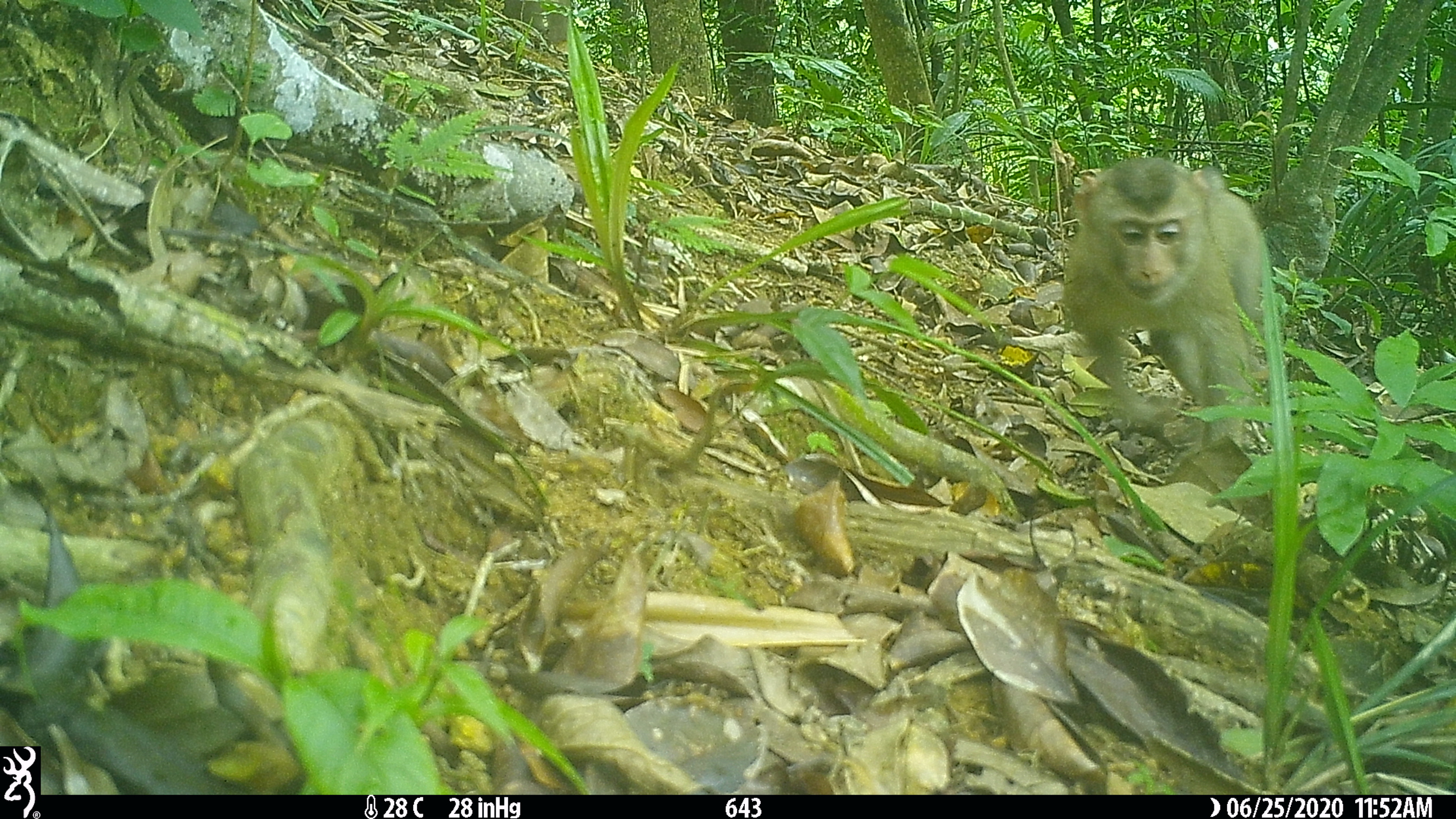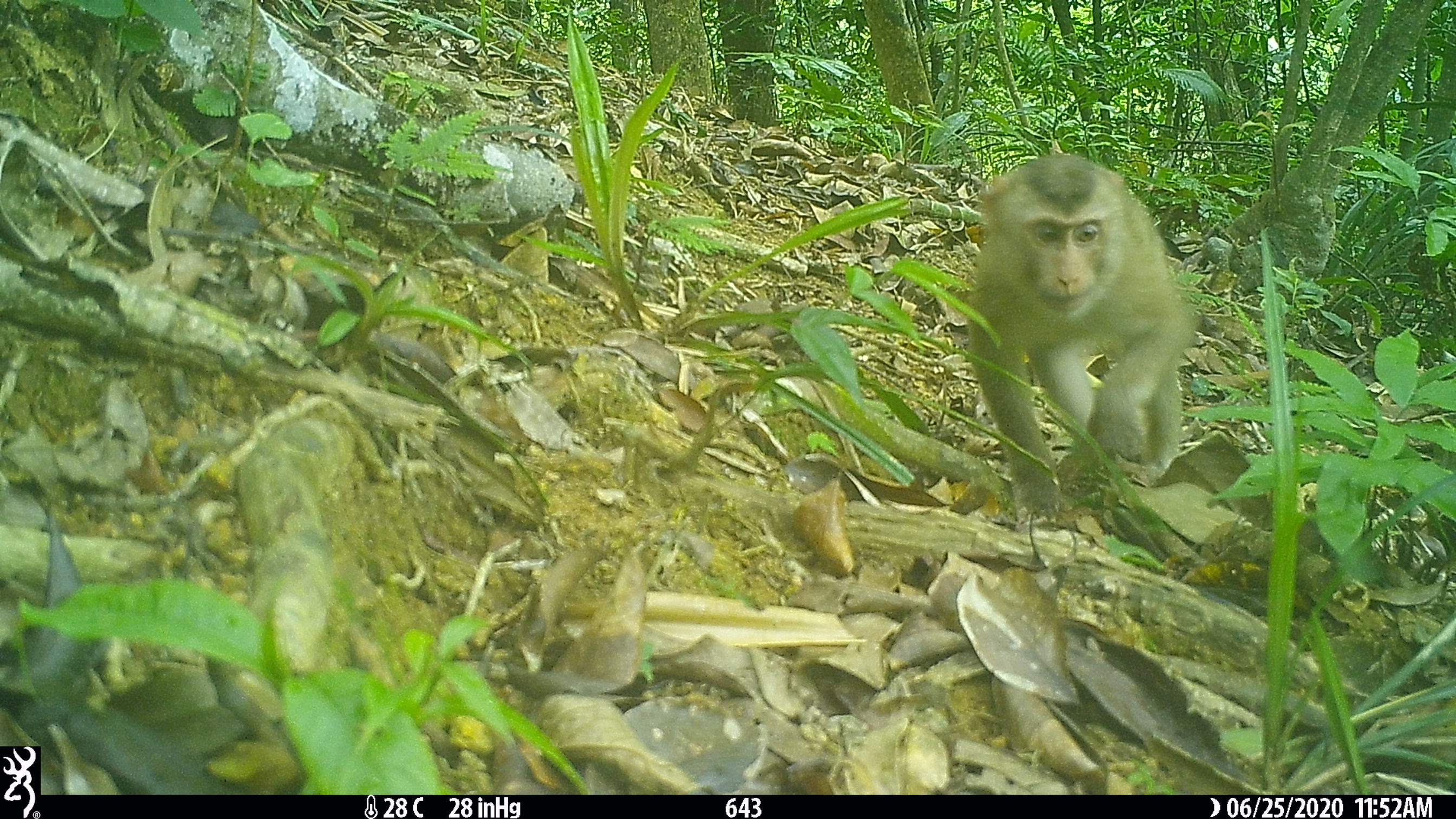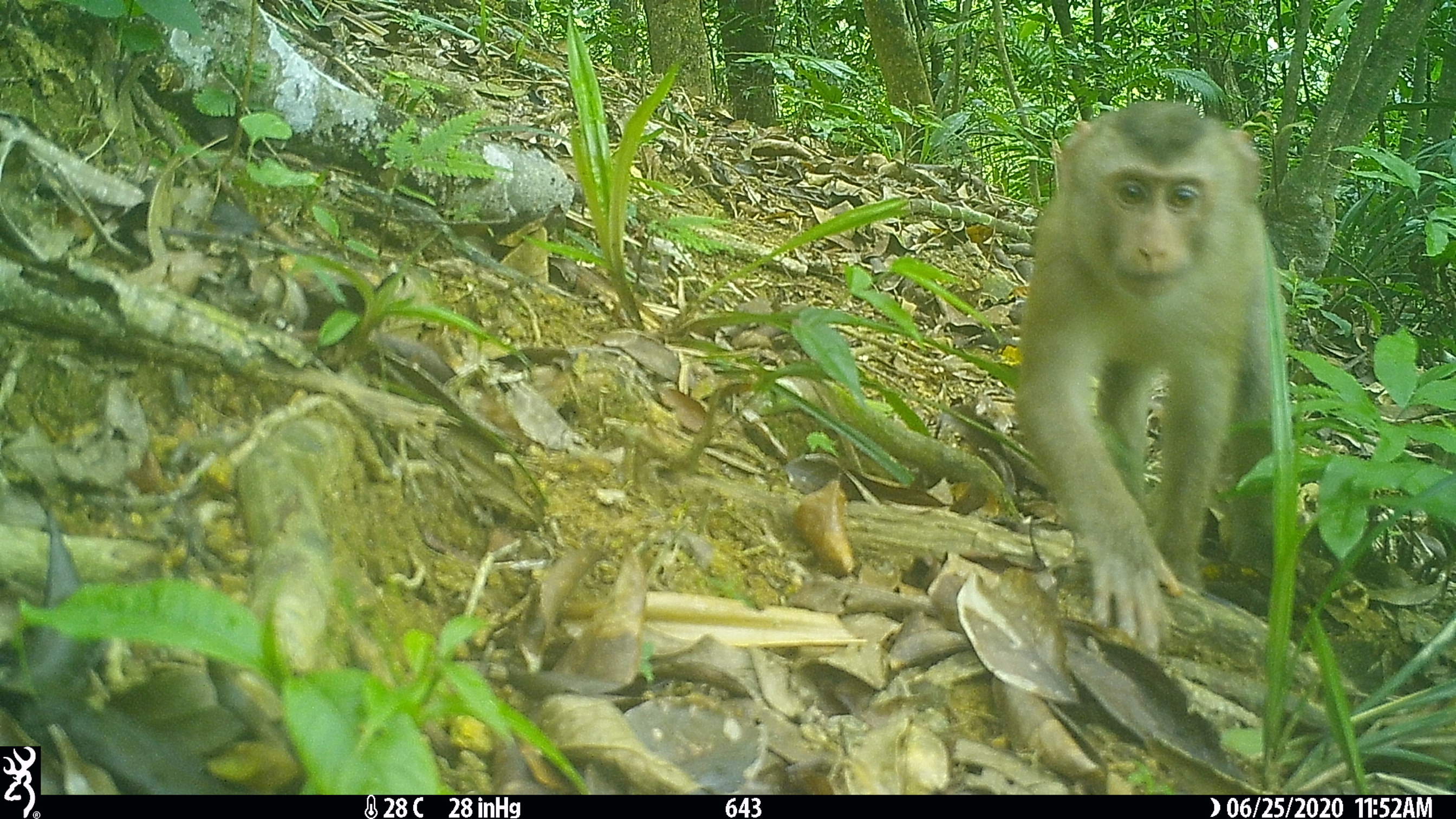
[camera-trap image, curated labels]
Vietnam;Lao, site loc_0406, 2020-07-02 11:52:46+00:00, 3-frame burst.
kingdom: Animalia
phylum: Chordata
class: Mammalia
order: Primates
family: Cercopithecidae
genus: Macaca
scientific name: Macaca nemestrina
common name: pig-tailed macaque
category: pig tailed macaque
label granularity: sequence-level